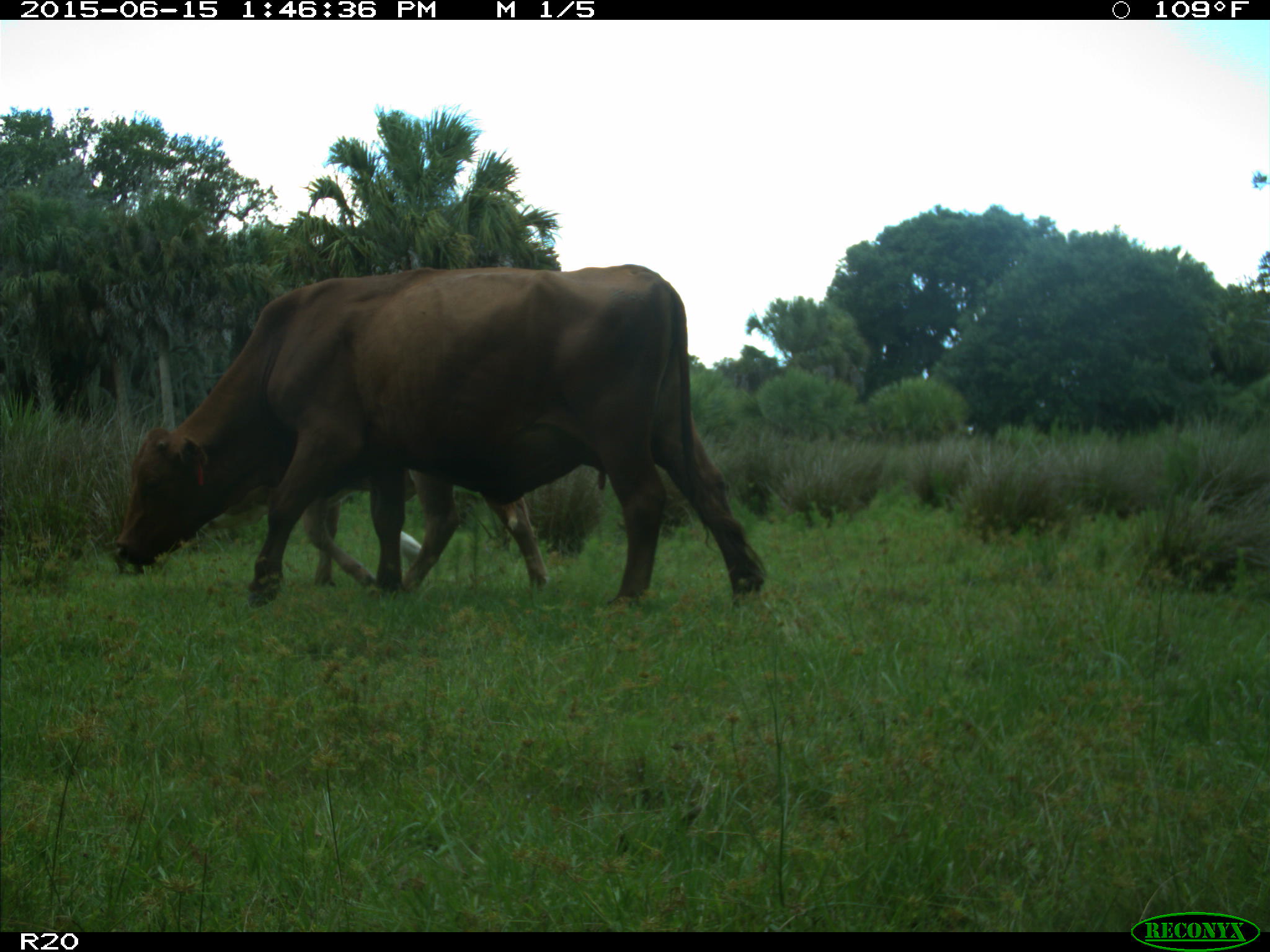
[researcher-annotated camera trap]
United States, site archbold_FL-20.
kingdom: Animalia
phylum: Chordata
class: Mammalia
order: Artiodactyla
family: Bovidae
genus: Bos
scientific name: Bos taurus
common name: domestic cow